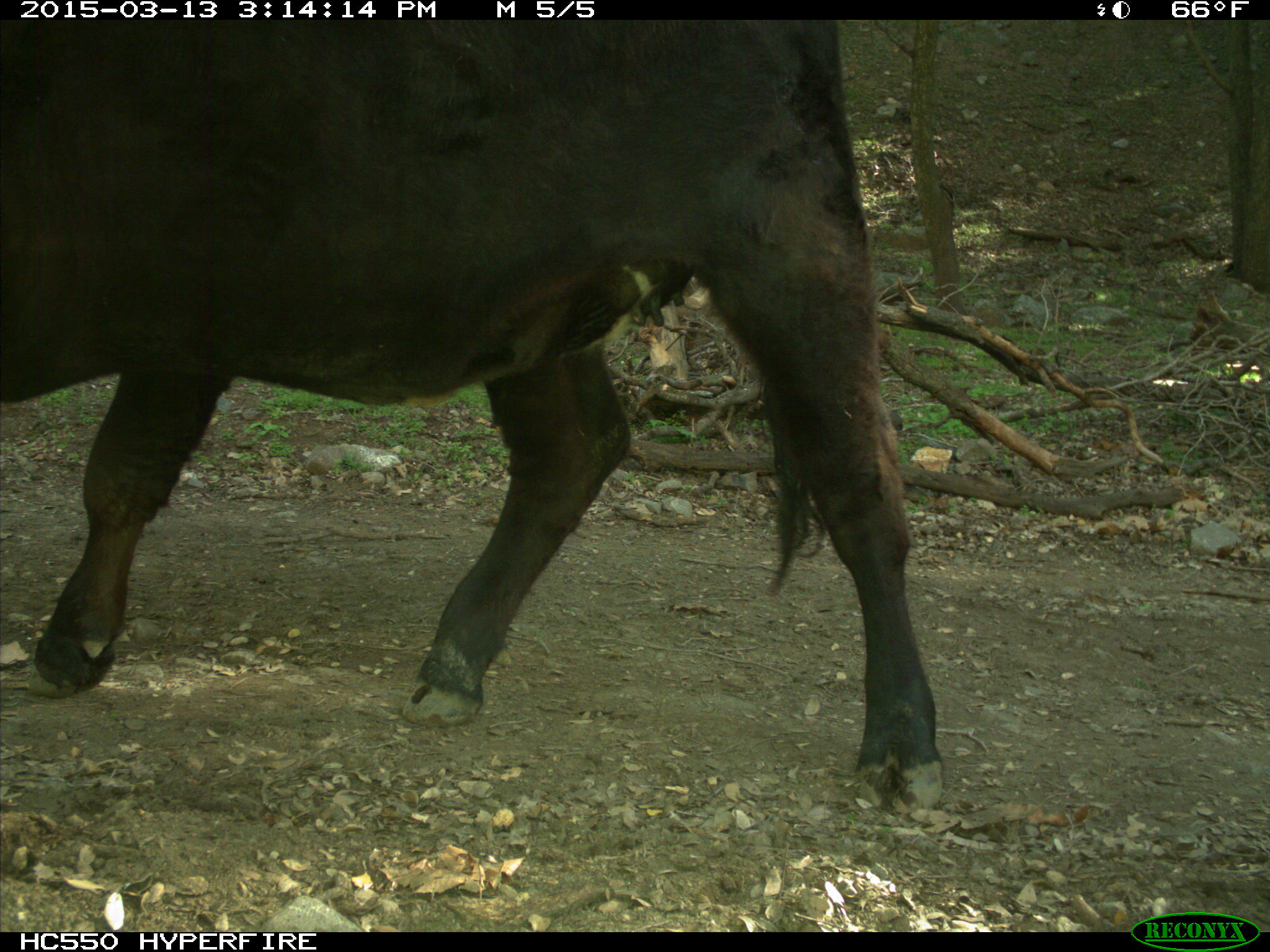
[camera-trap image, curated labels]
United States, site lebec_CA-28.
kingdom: Animalia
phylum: Chordata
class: Mammalia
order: Artiodactyla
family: Bovidae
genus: Bos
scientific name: Bos taurus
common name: domestic cow